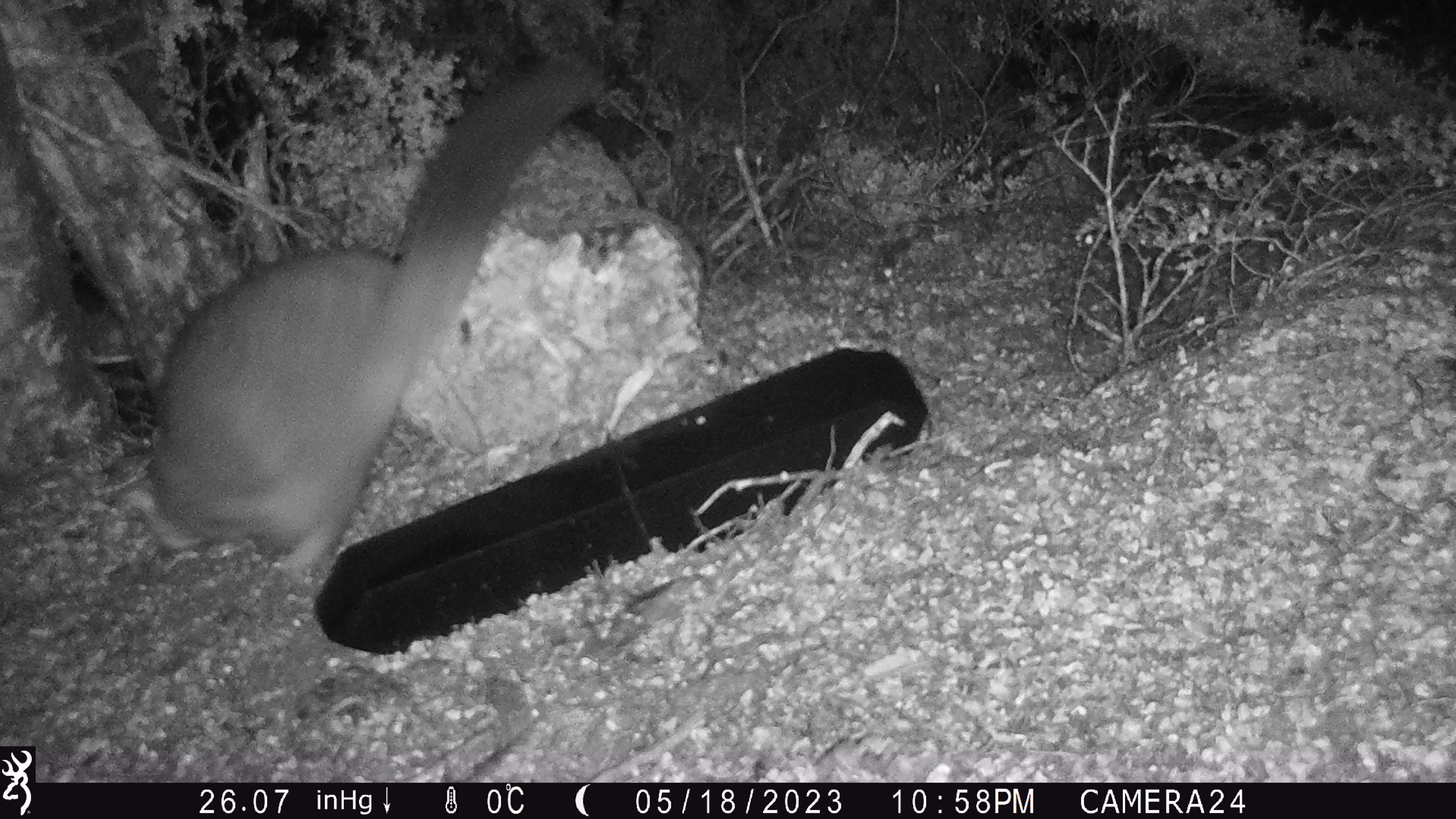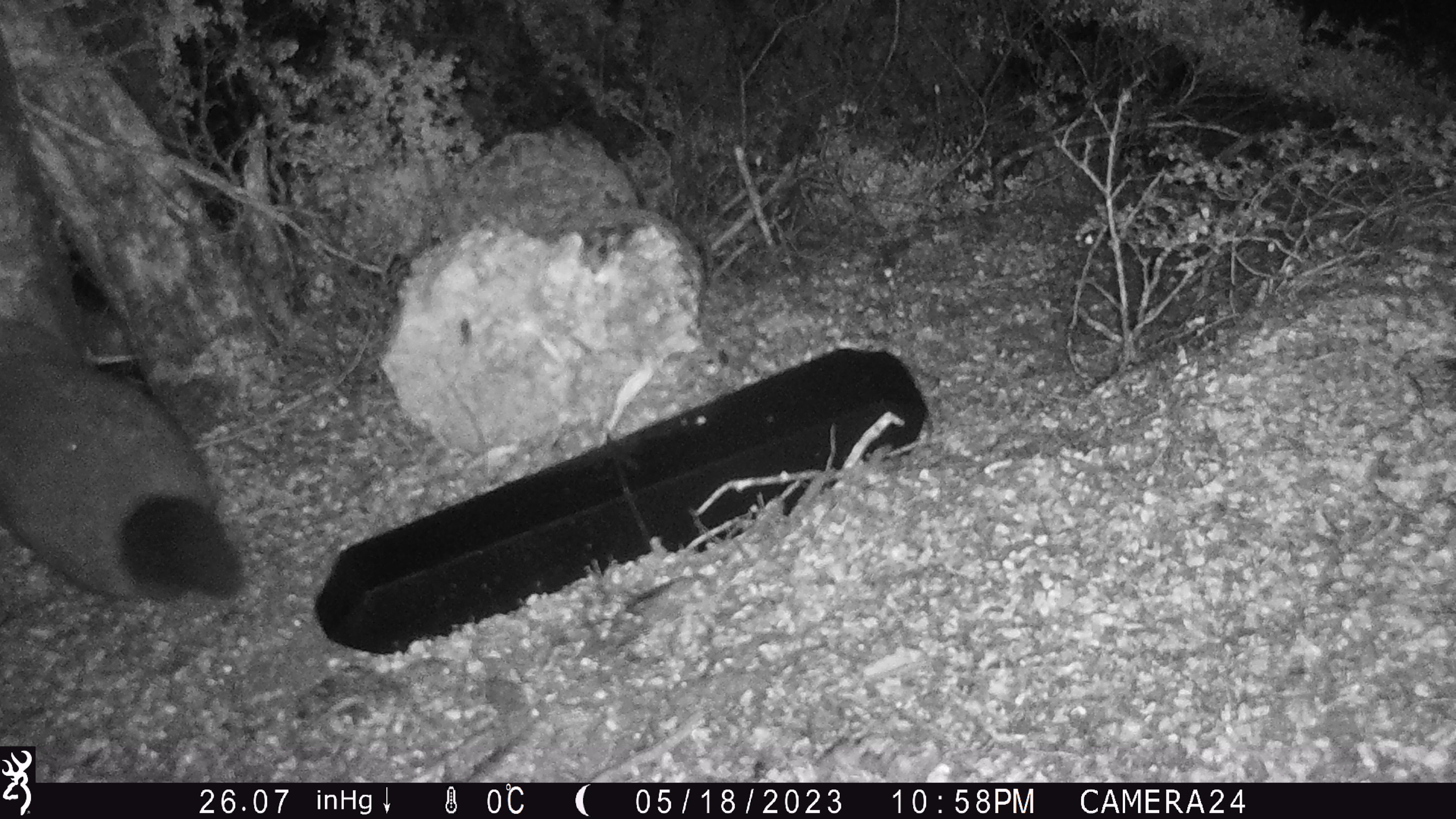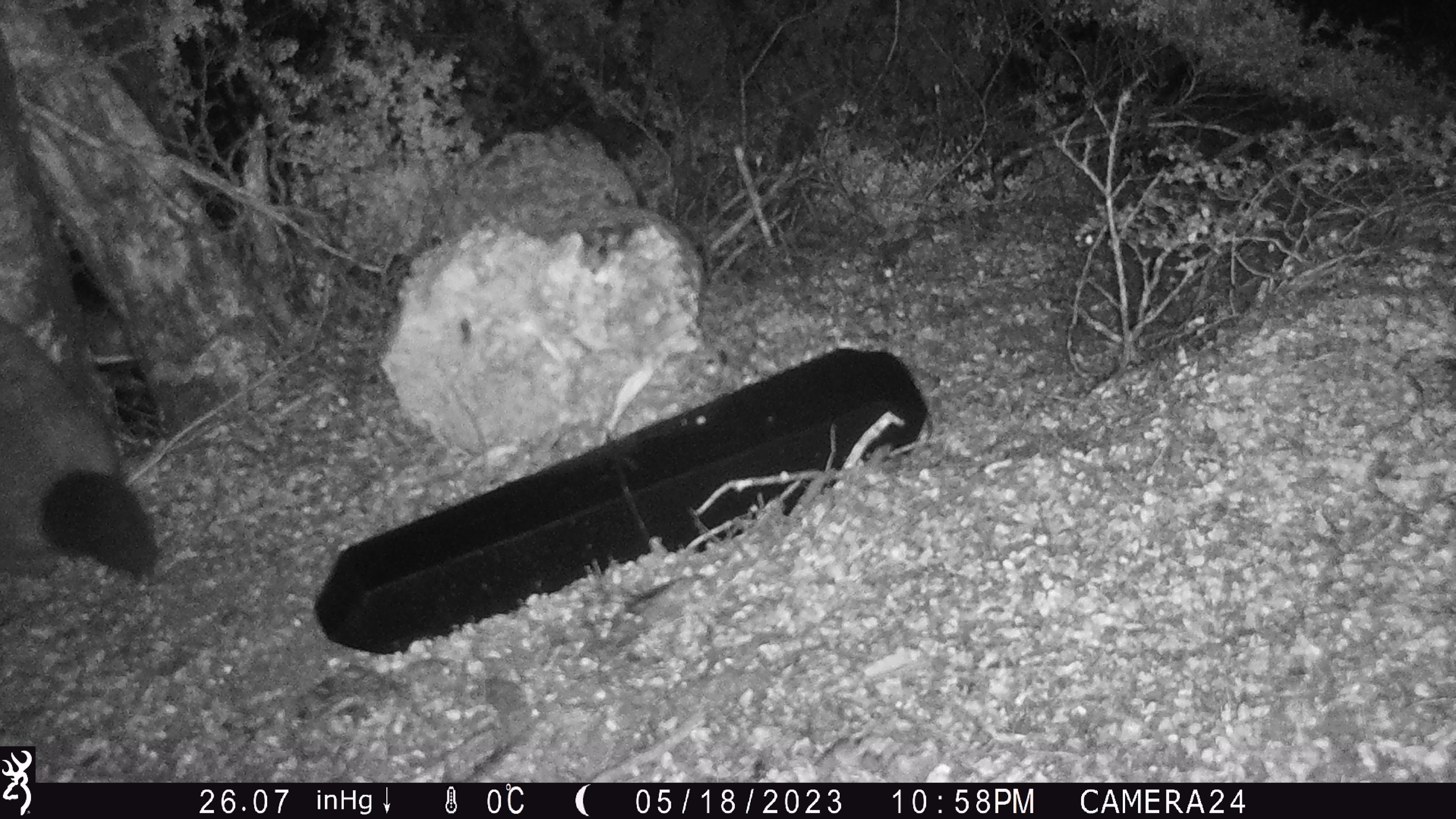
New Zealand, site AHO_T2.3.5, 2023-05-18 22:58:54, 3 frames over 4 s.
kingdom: Animalia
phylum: Chordata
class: Mammalia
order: Carnivora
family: Mustelidae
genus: Mustela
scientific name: Mustela erminea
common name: stoat